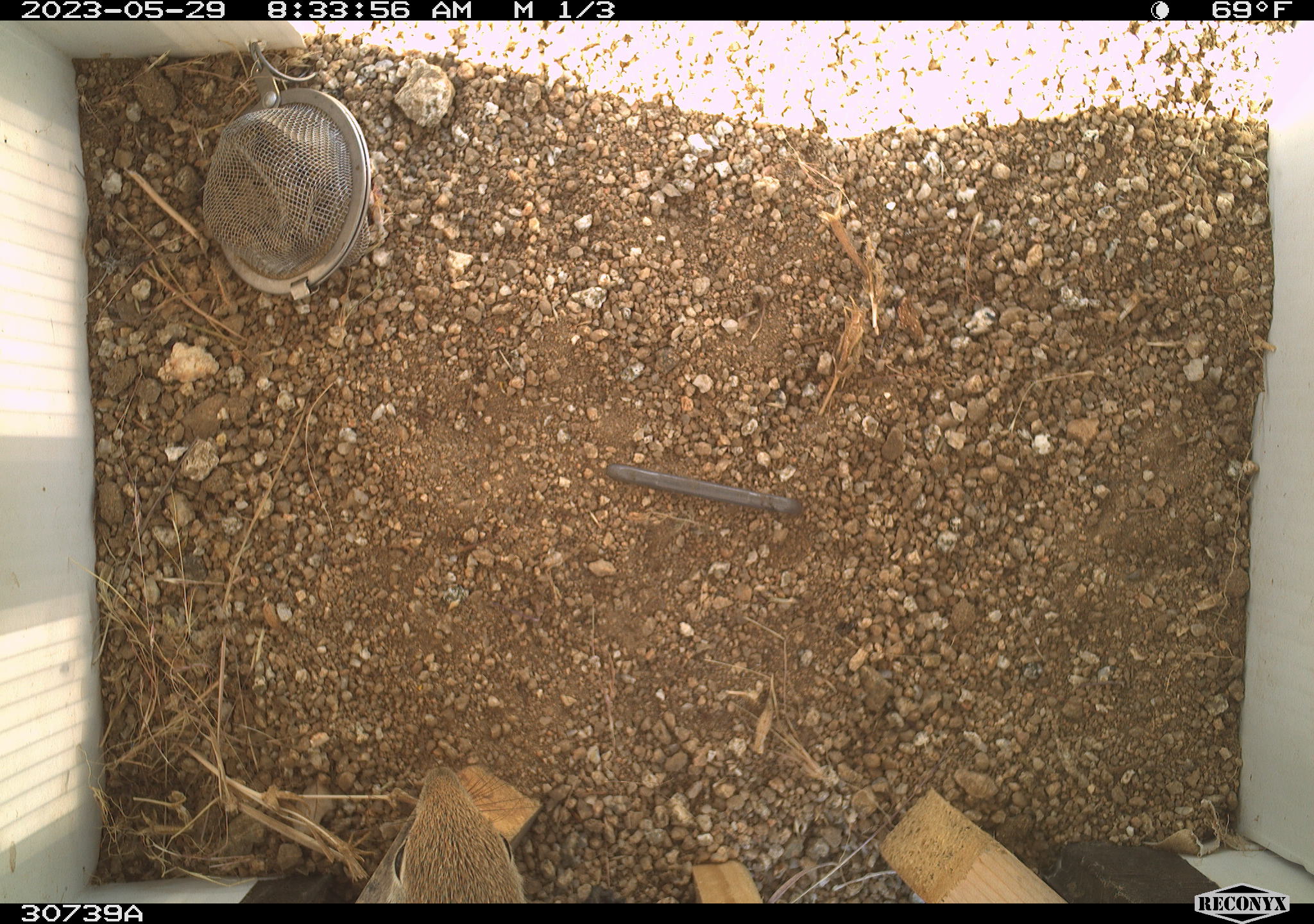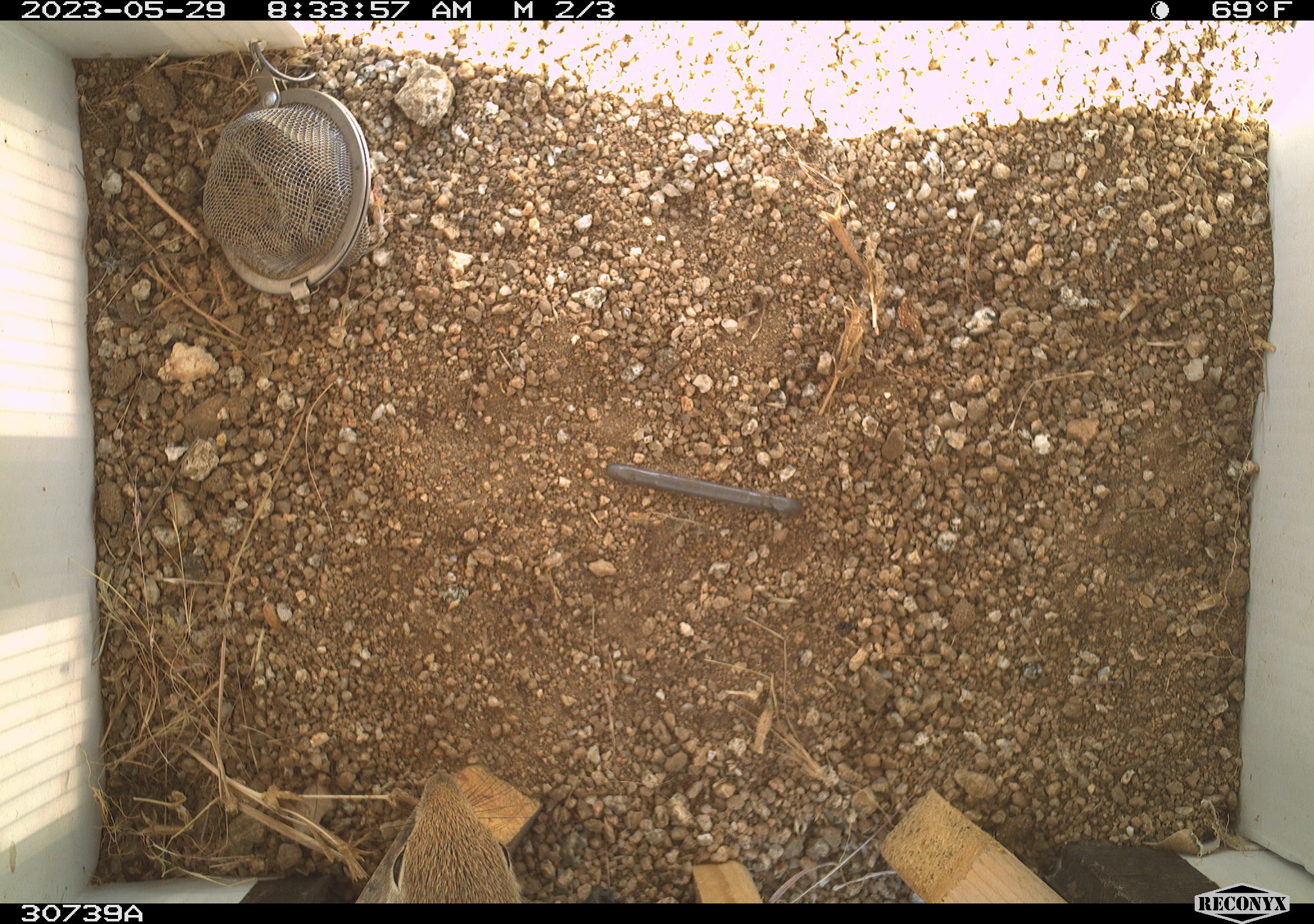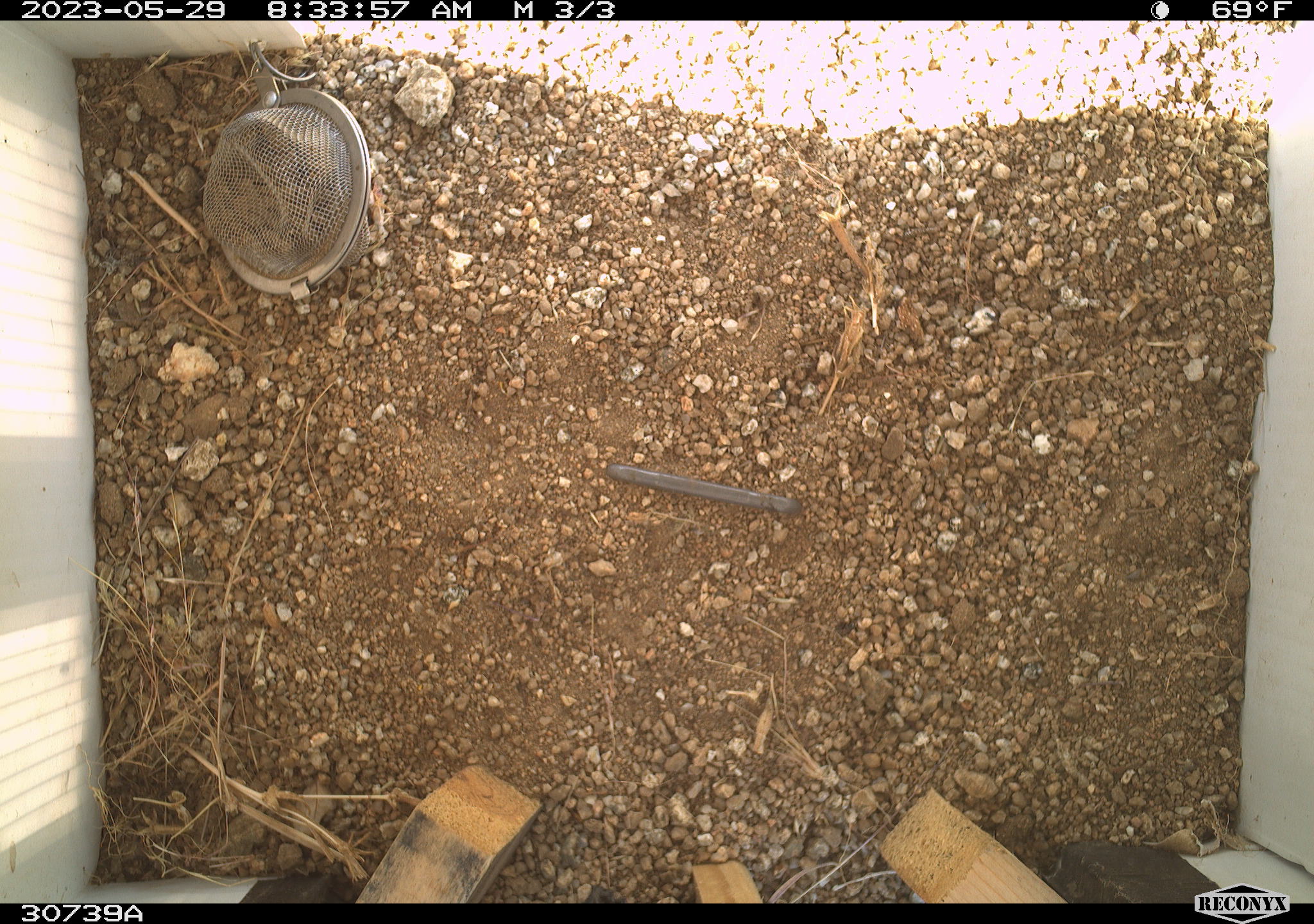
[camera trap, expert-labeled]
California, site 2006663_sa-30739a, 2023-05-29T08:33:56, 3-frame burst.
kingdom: Animalia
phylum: Chordata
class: Mammalia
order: Rodentia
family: Sciuridae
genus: Ammospermophilus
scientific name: Ammospermophilus leucurus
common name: white-tailed antelope squirrel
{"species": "white-tailed antelope squirrel (Ammospermophilus leucurus)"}